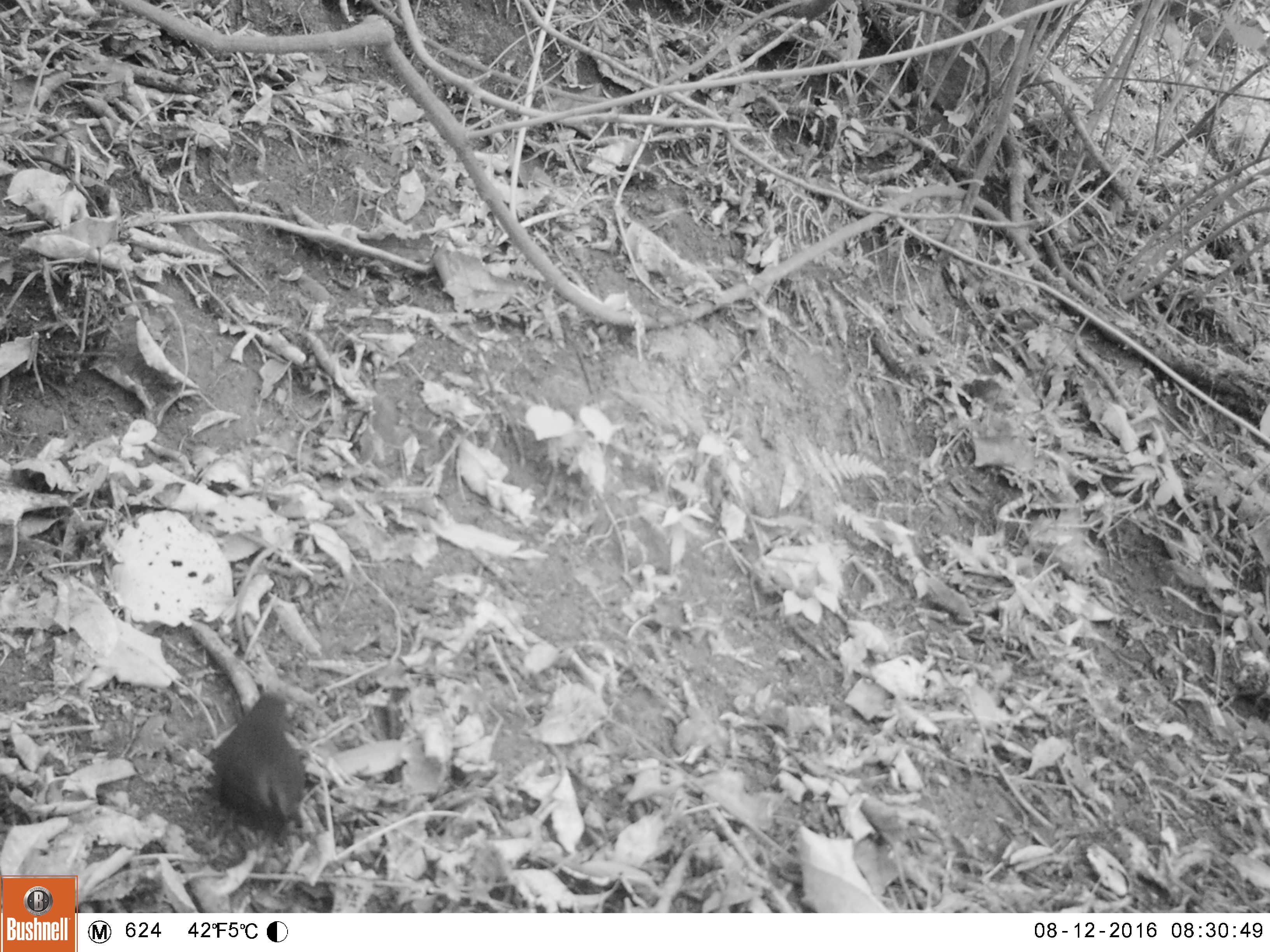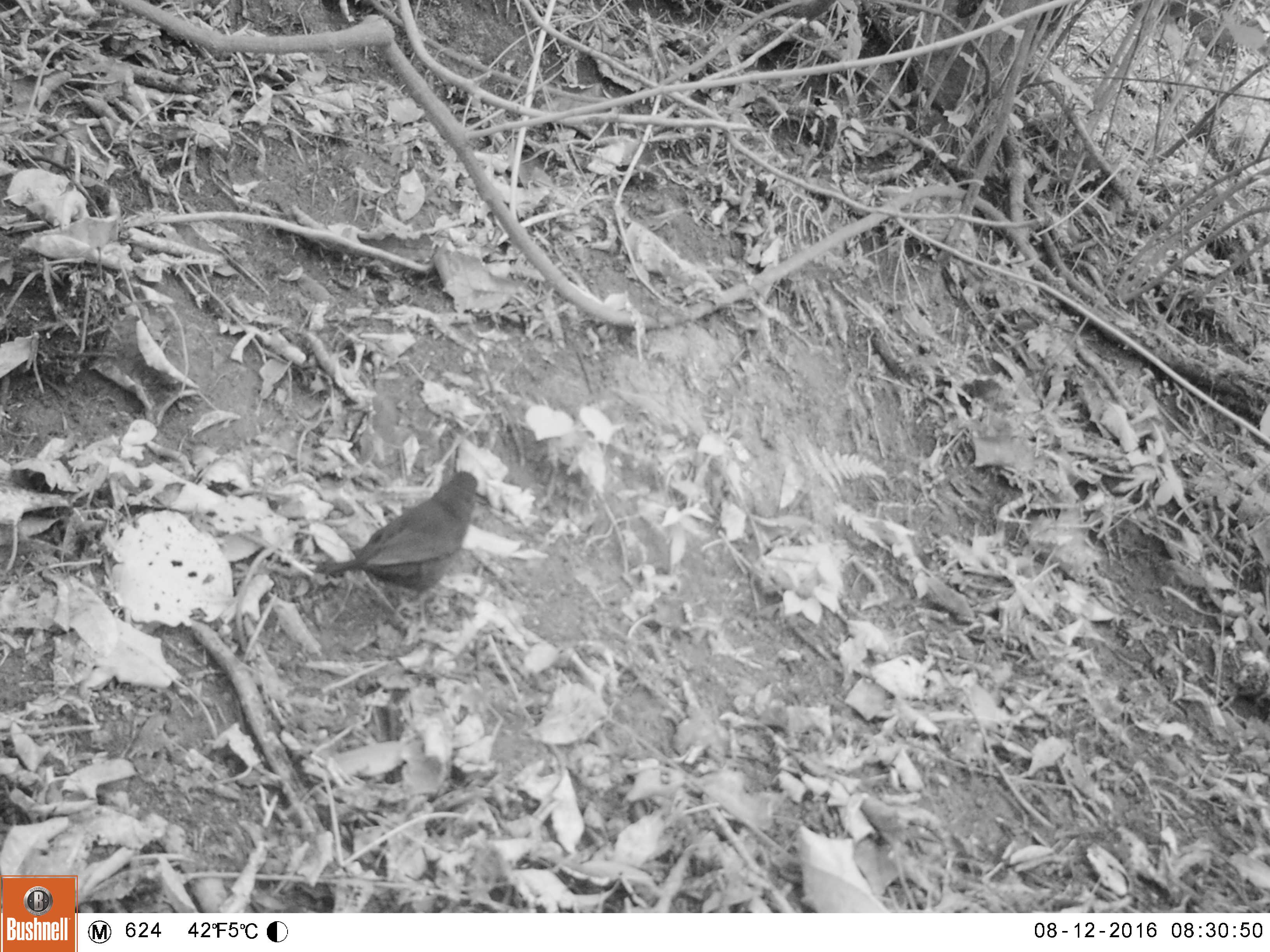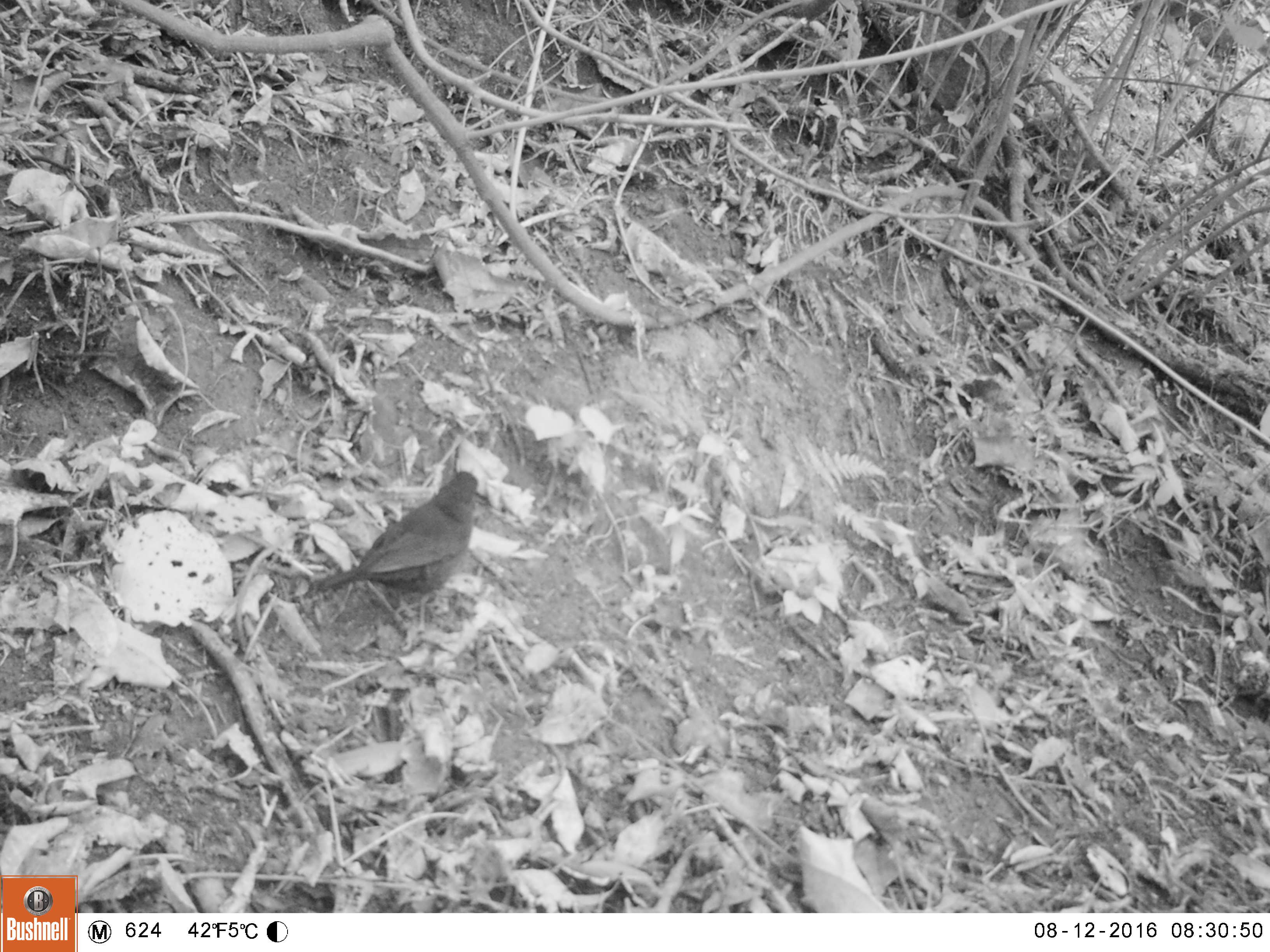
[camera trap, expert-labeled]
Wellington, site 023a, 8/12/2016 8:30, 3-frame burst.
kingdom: Animalia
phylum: Chordata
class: Aves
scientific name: Aves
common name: bird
Bird (Aves).